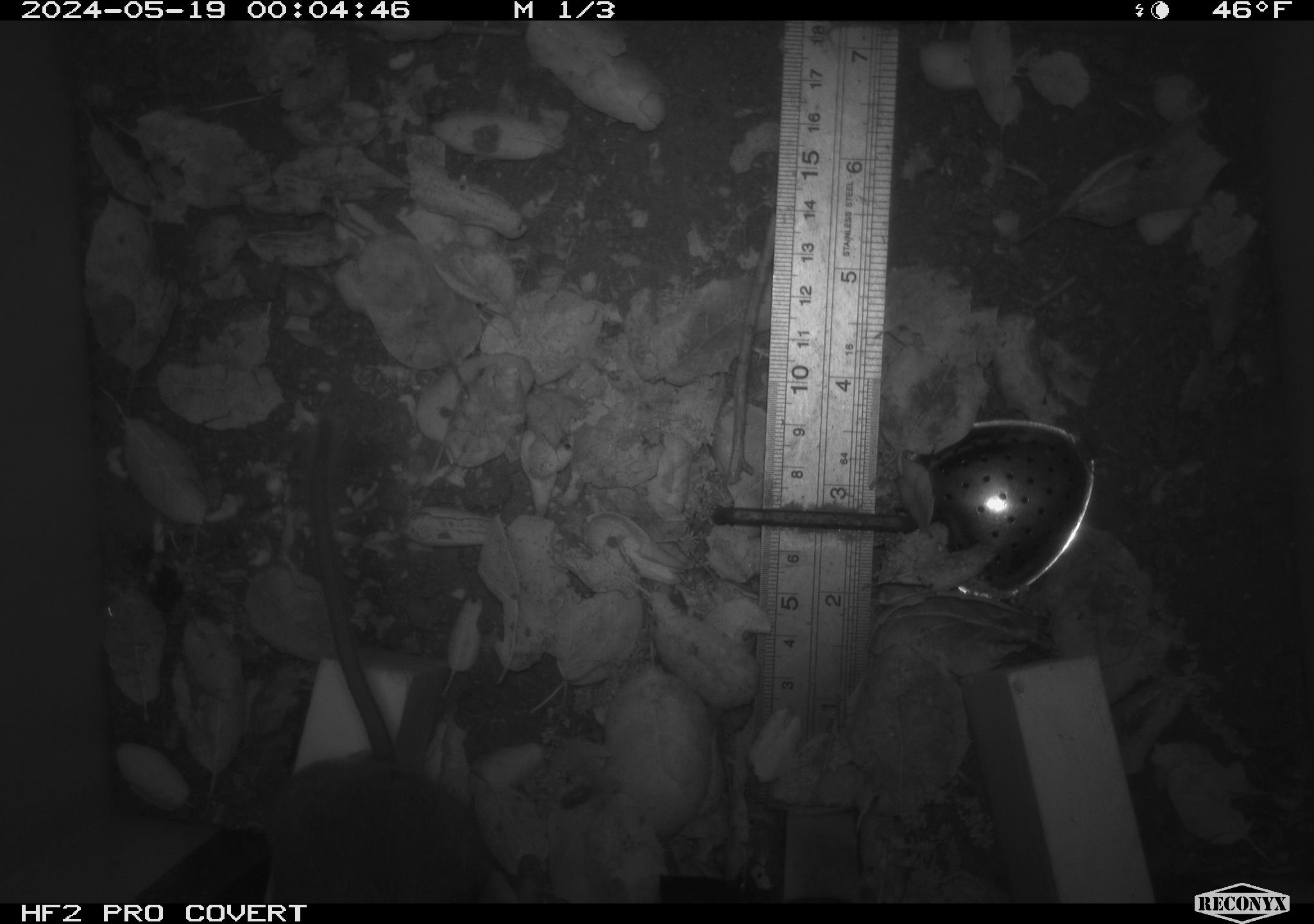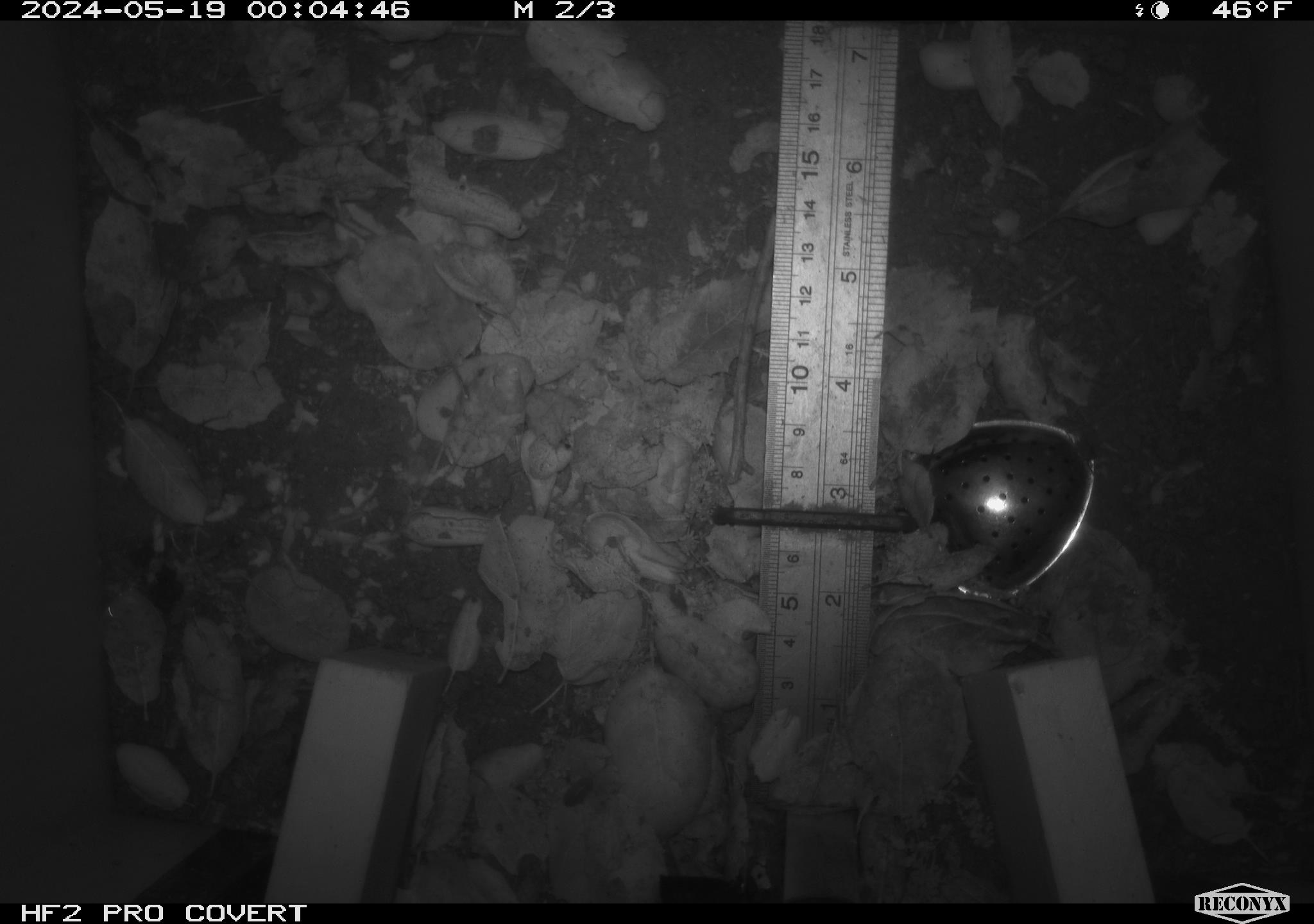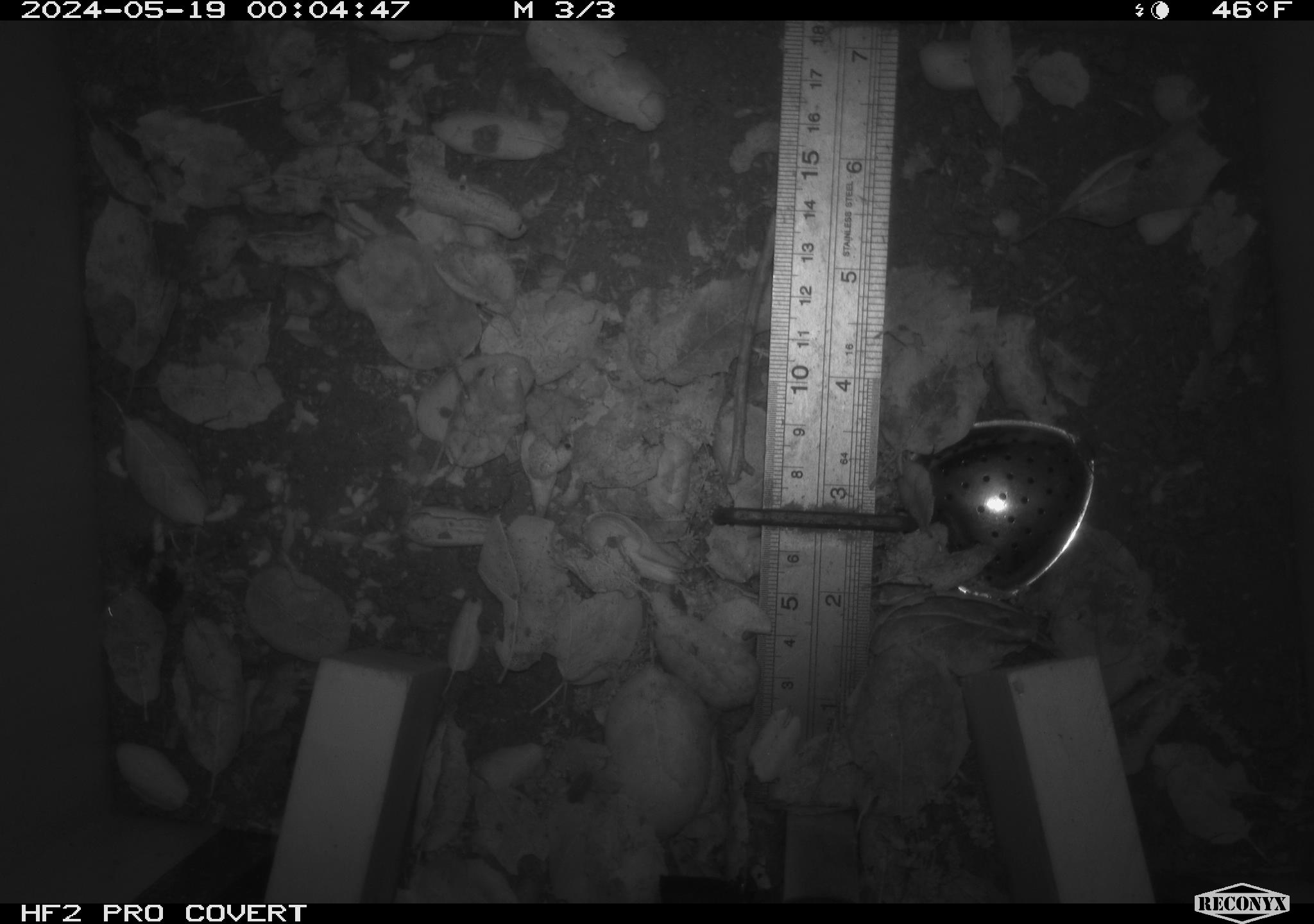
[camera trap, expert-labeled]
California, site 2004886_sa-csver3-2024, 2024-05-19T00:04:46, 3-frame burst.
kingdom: Animalia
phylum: Chordata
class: Mammalia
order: Rodentia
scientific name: Rodentia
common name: rodent